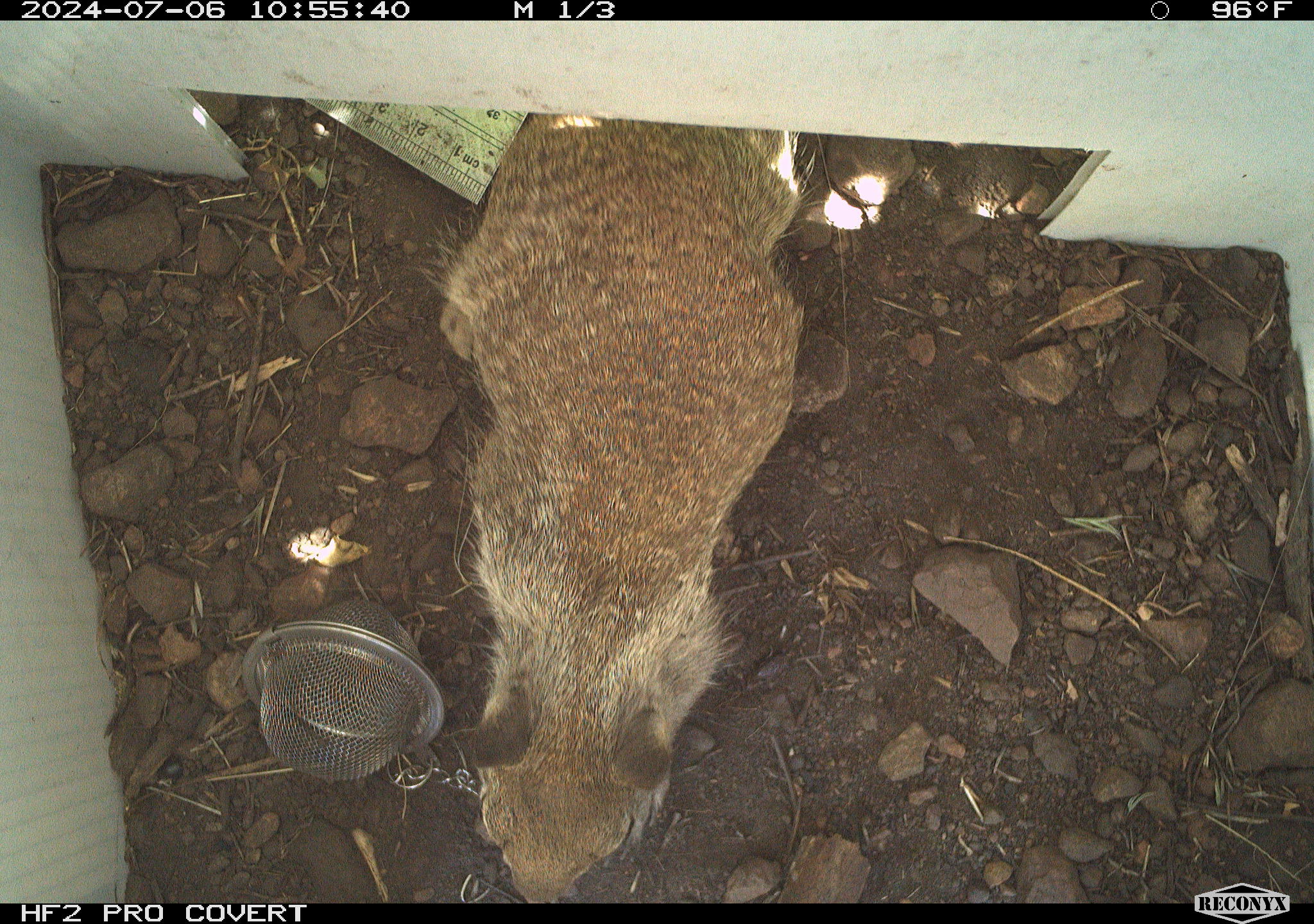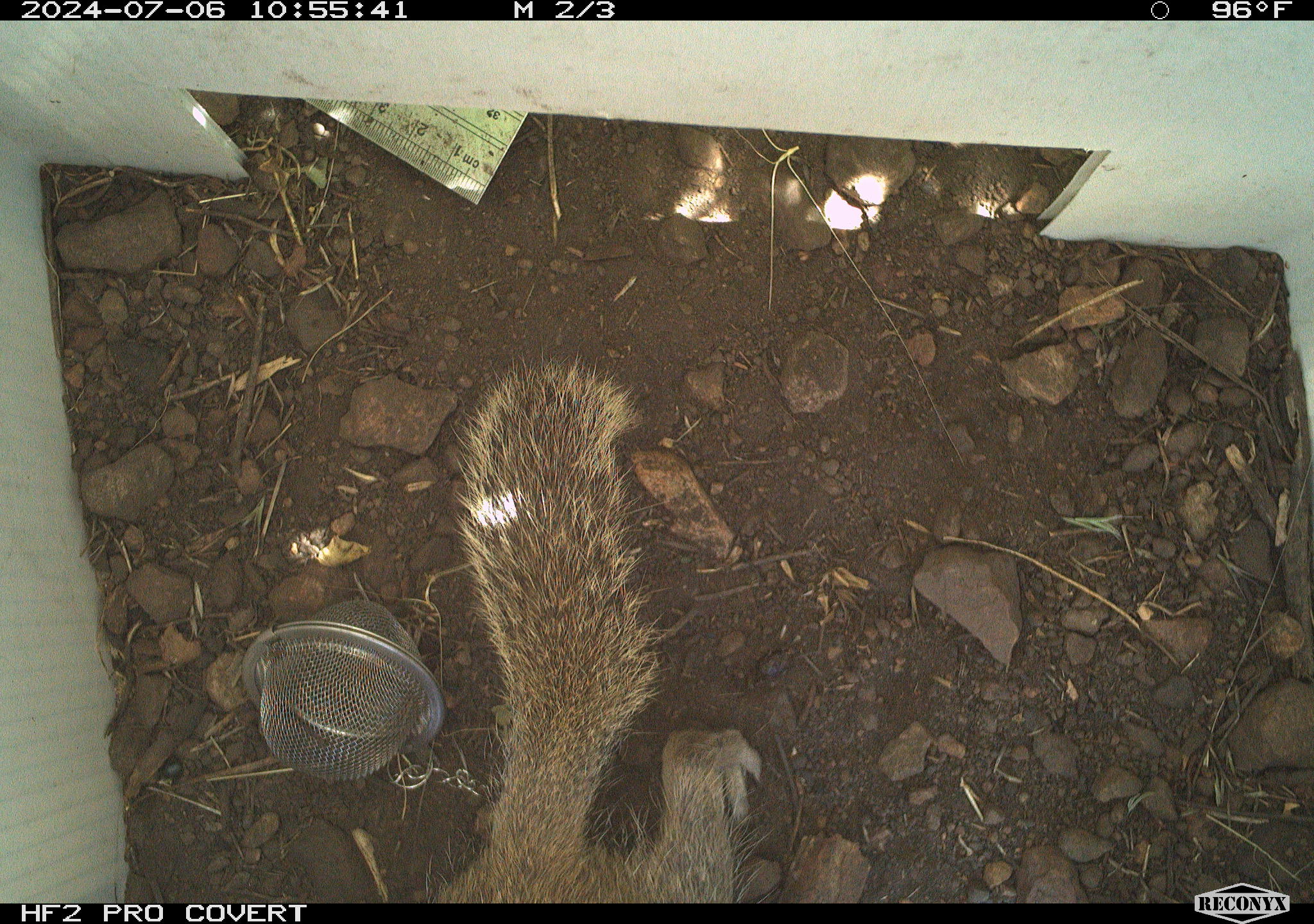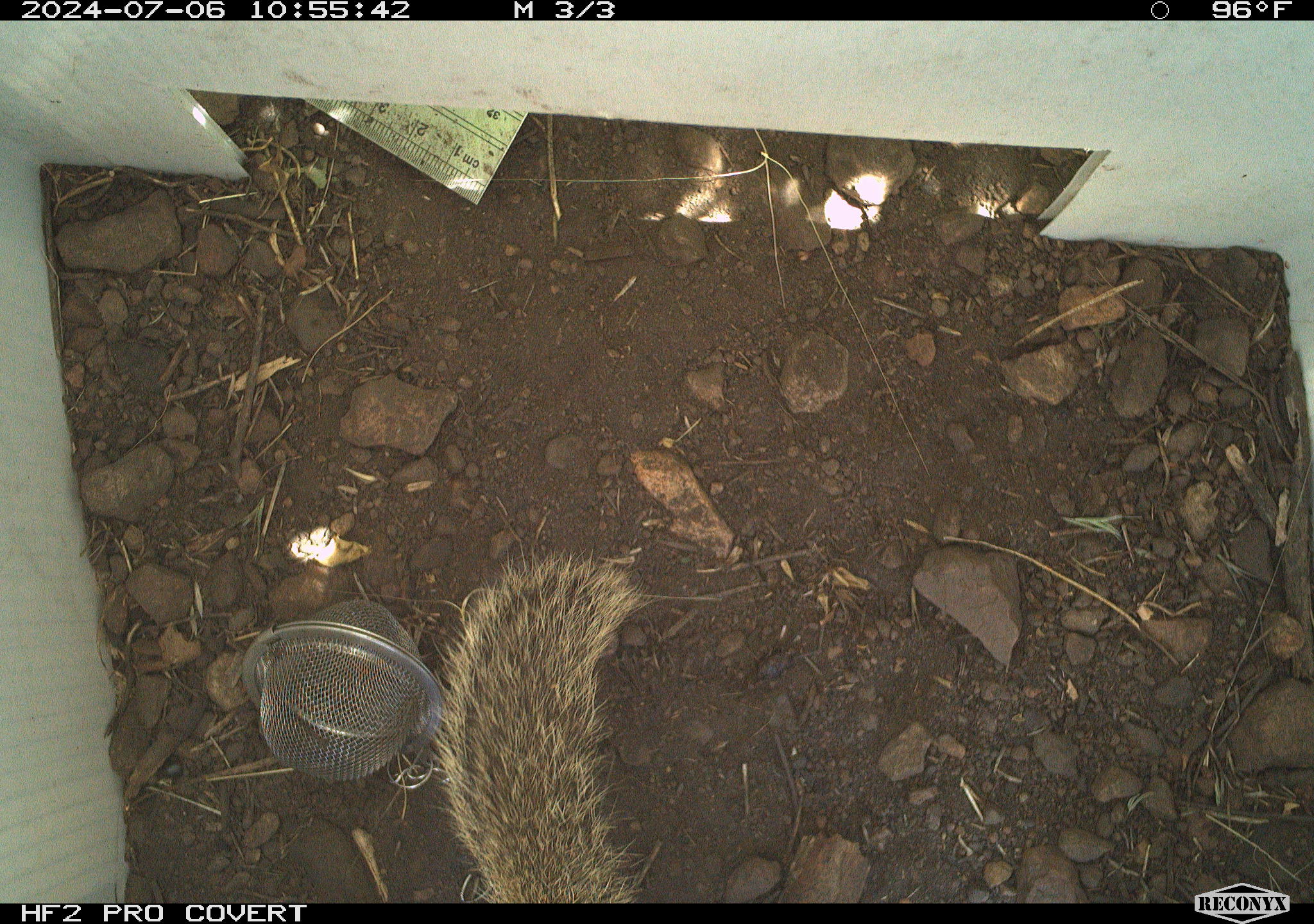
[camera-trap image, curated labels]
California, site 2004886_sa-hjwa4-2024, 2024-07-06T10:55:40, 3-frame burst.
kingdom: Animalia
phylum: Chordata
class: Mammalia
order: Rodentia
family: Sciuridae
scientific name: Sciuridae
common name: squirrels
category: sciuridae family